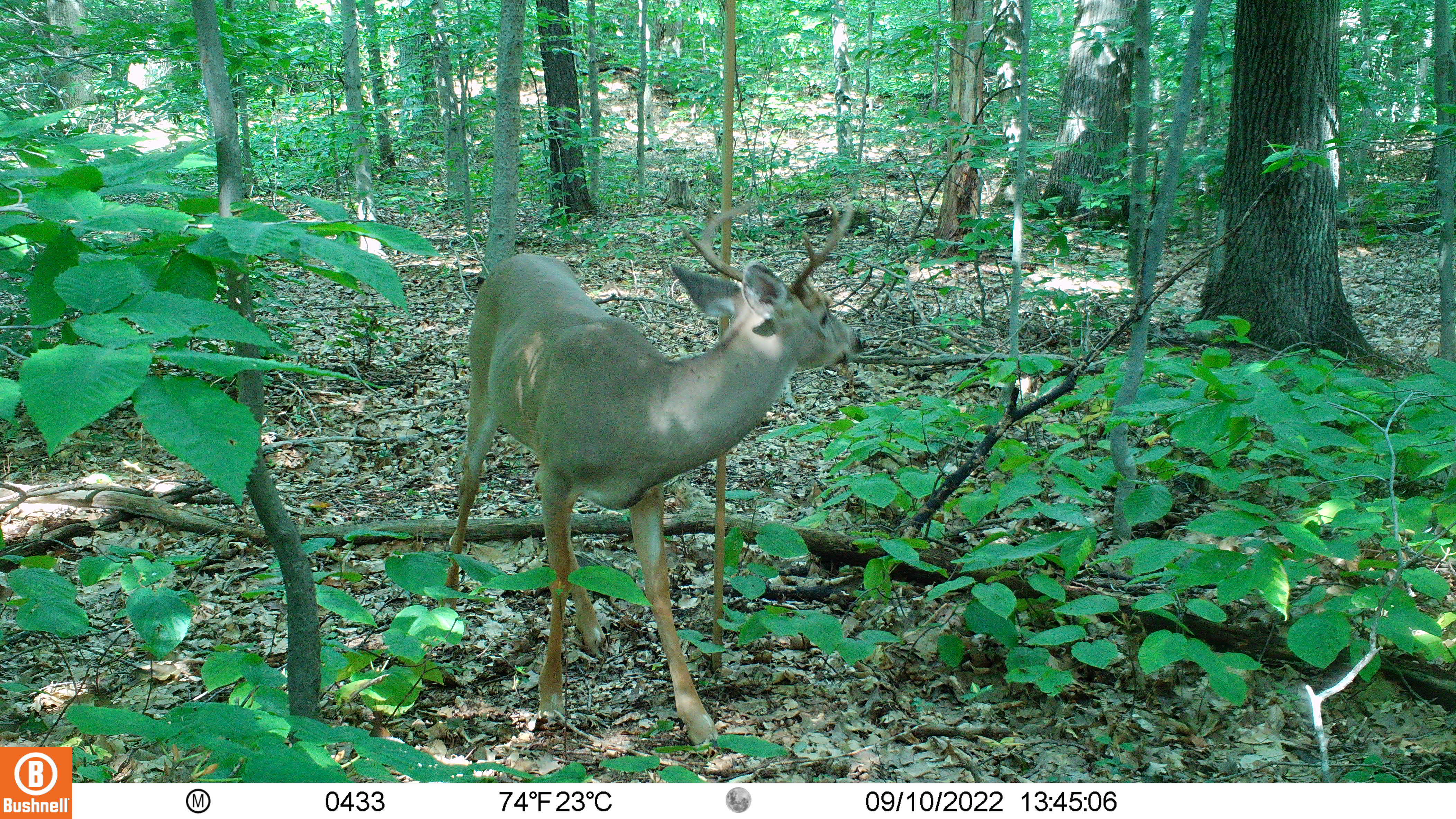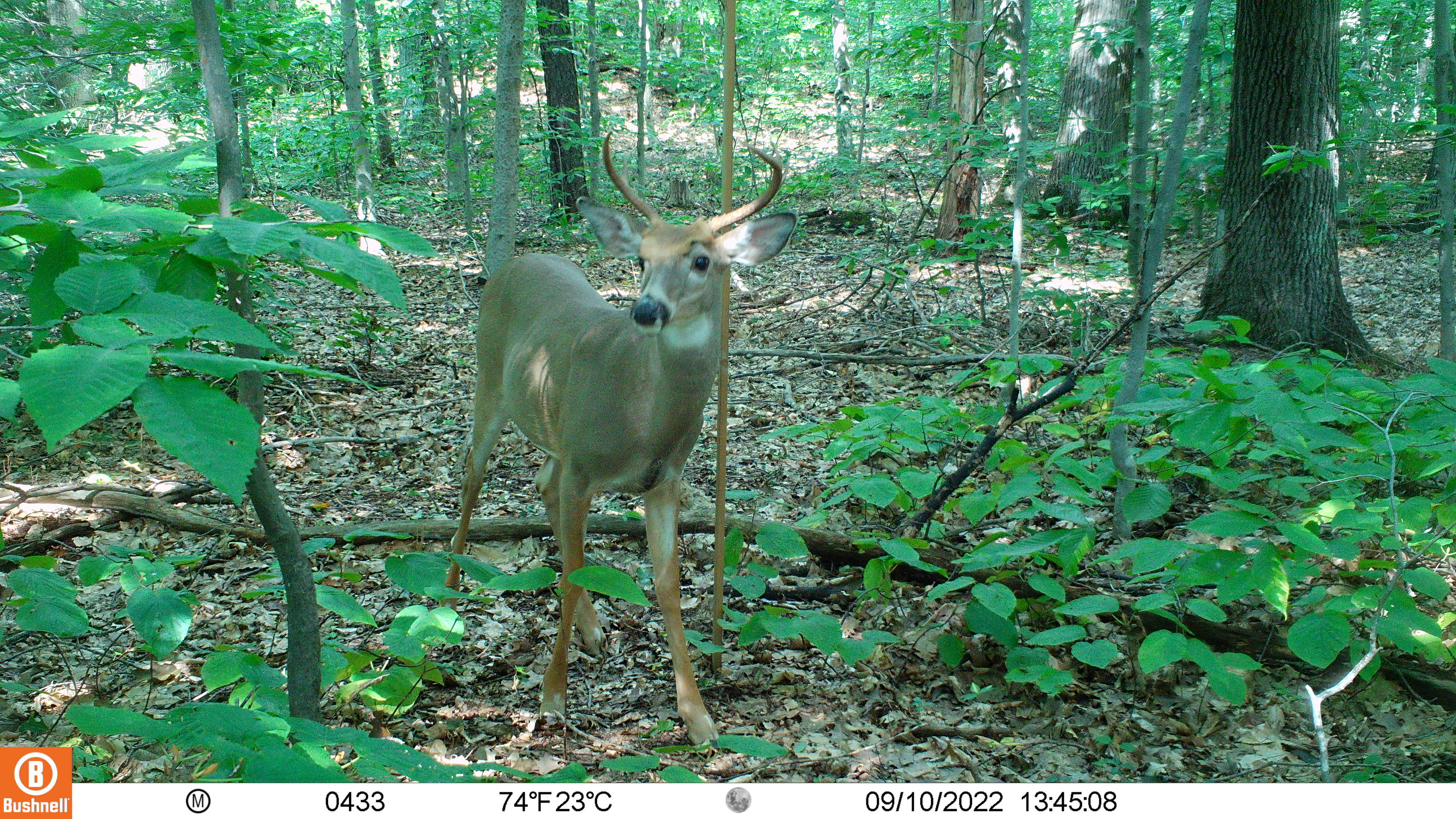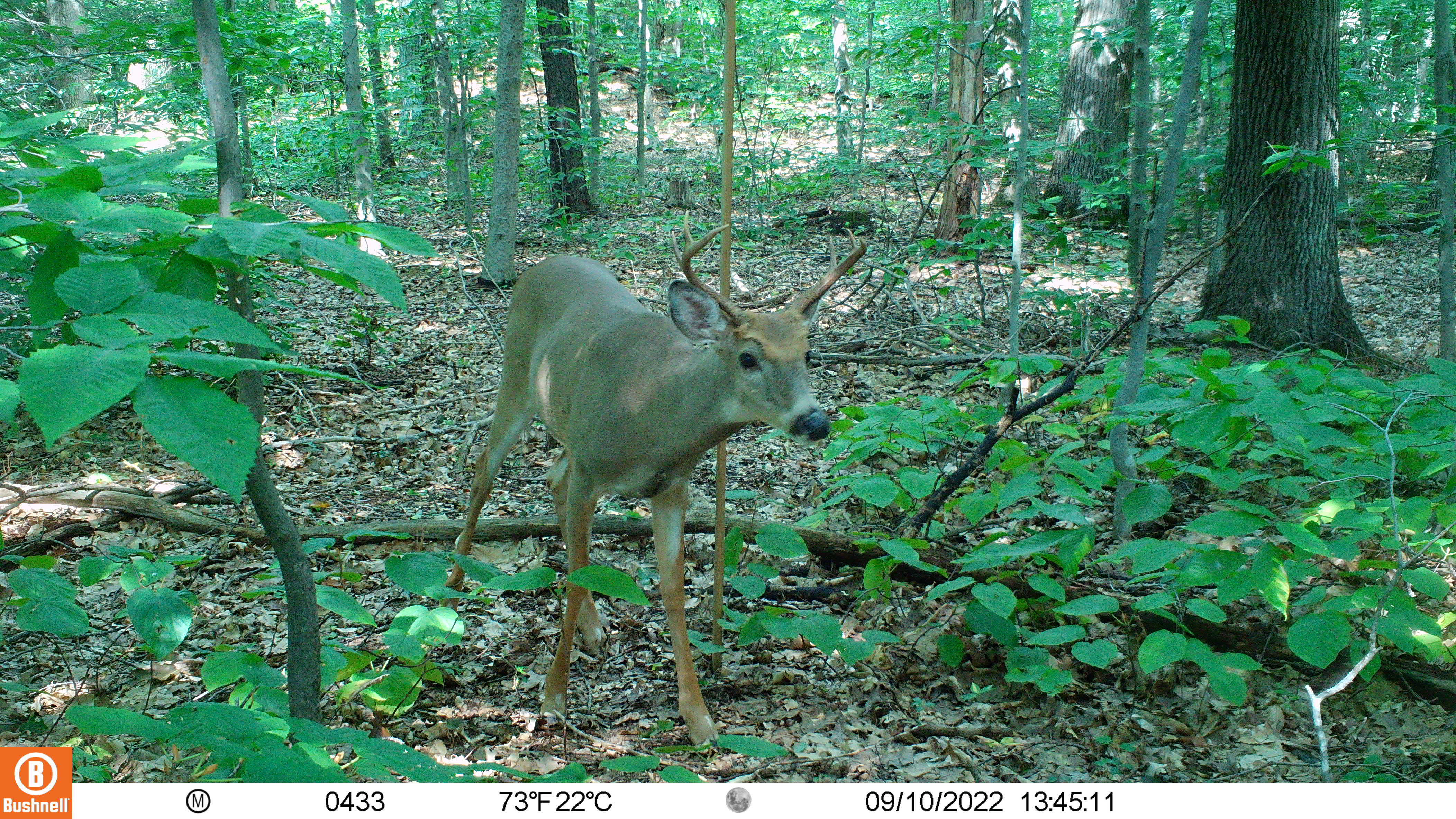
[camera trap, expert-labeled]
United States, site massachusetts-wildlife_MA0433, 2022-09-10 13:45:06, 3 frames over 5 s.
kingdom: Animalia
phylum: Chordata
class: Mammalia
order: Artiodactyla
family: Cervidae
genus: Odocoileus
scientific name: Odocoileus virginianus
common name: white-tailed deer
White-tailed deer (Odocoileus virginianus).